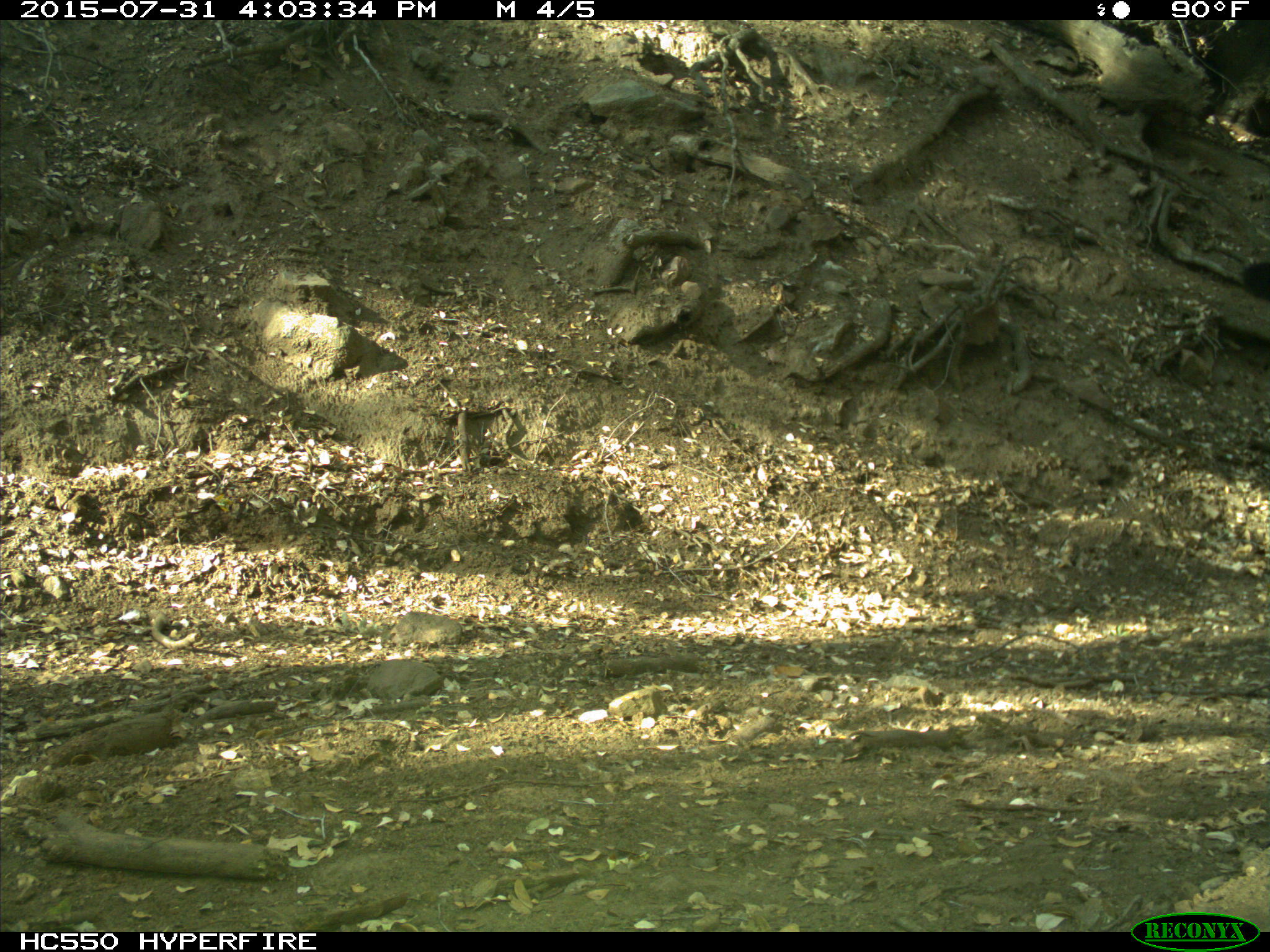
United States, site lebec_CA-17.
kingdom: Animalia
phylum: Chordata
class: Mammalia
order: Artiodactyla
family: Bovidae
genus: Bos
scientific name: Bos taurus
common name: domestic cow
Bos taurus (domestic cow).